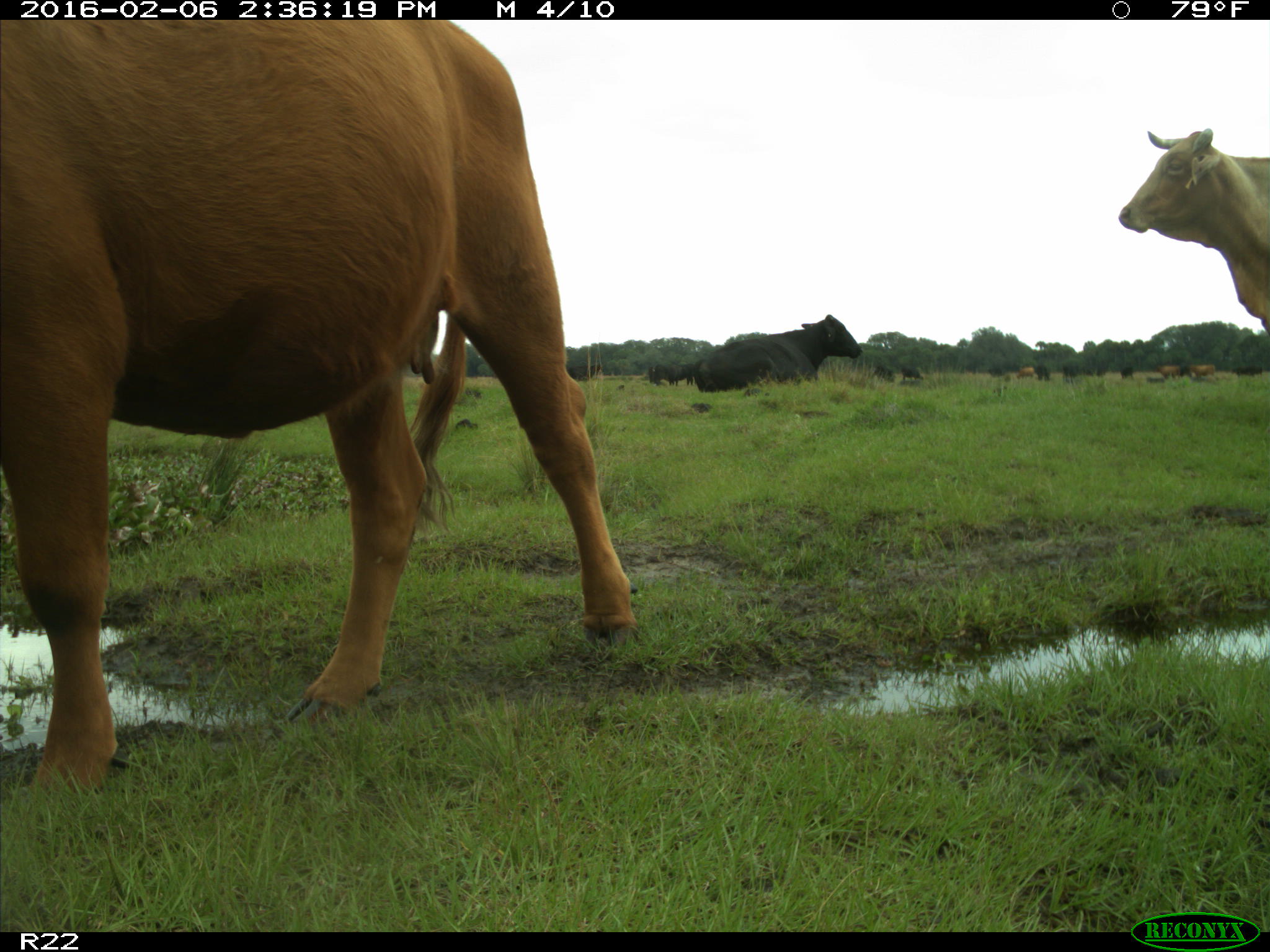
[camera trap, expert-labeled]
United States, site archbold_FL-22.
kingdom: Animalia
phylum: Chordata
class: Mammalia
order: Artiodactyla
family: Bovidae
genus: Bos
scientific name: Bos taurus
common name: domestic cow